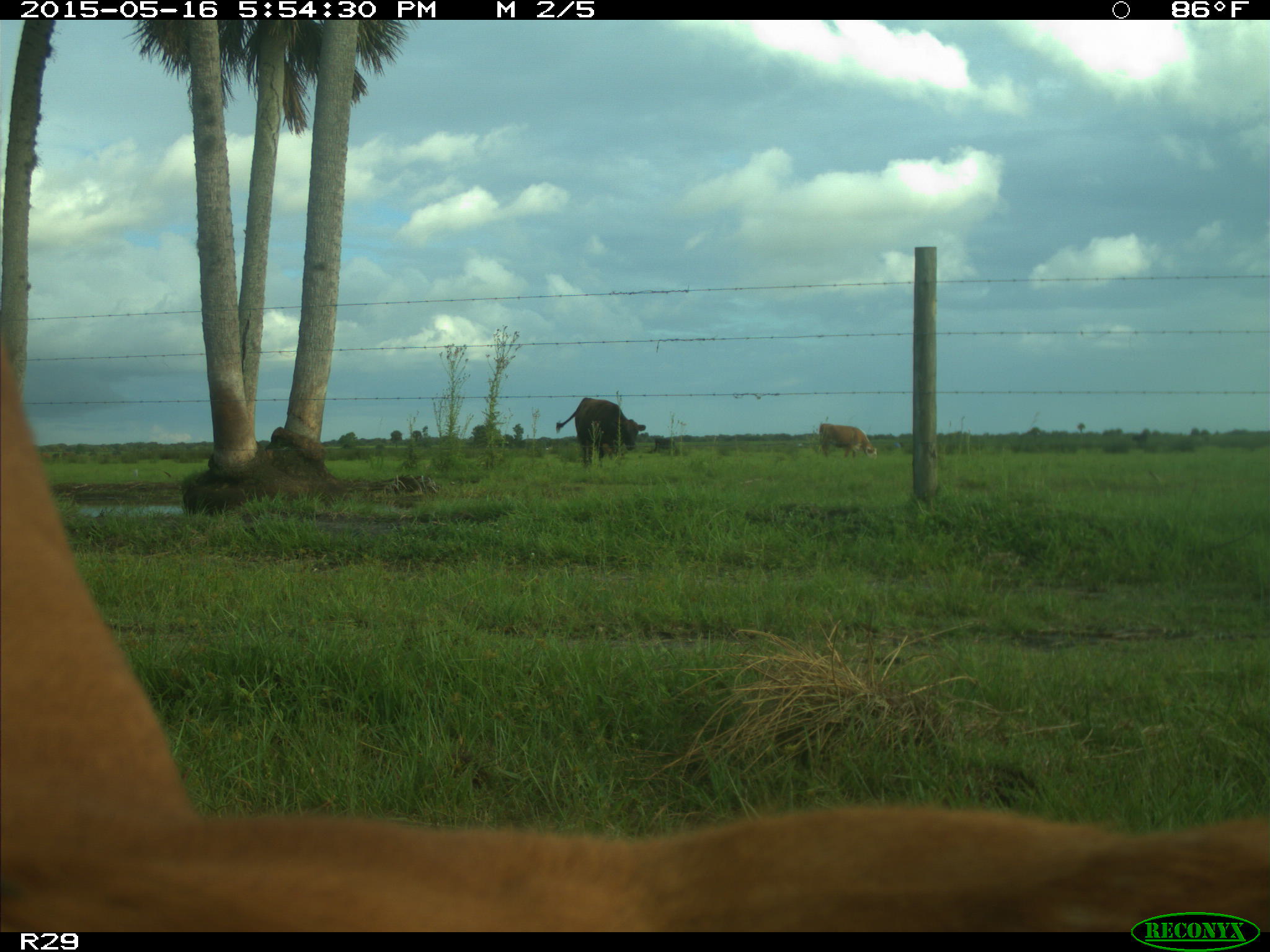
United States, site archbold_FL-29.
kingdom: Animalia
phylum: Chordata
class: Mammalia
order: Artiodactyla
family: Bovidae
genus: Bos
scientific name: Bos taurus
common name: domestic cow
Bos taurus (domestic cow).